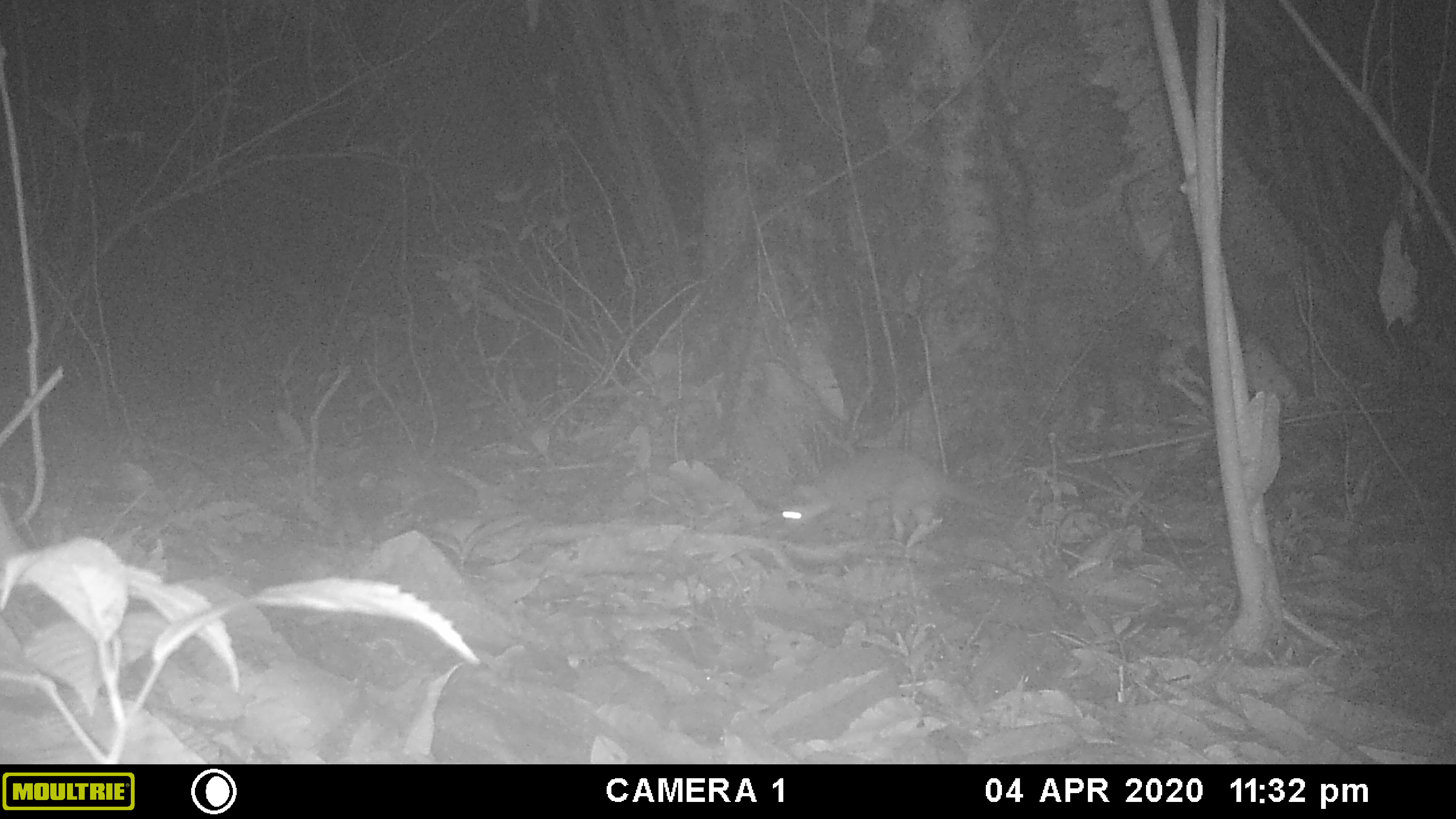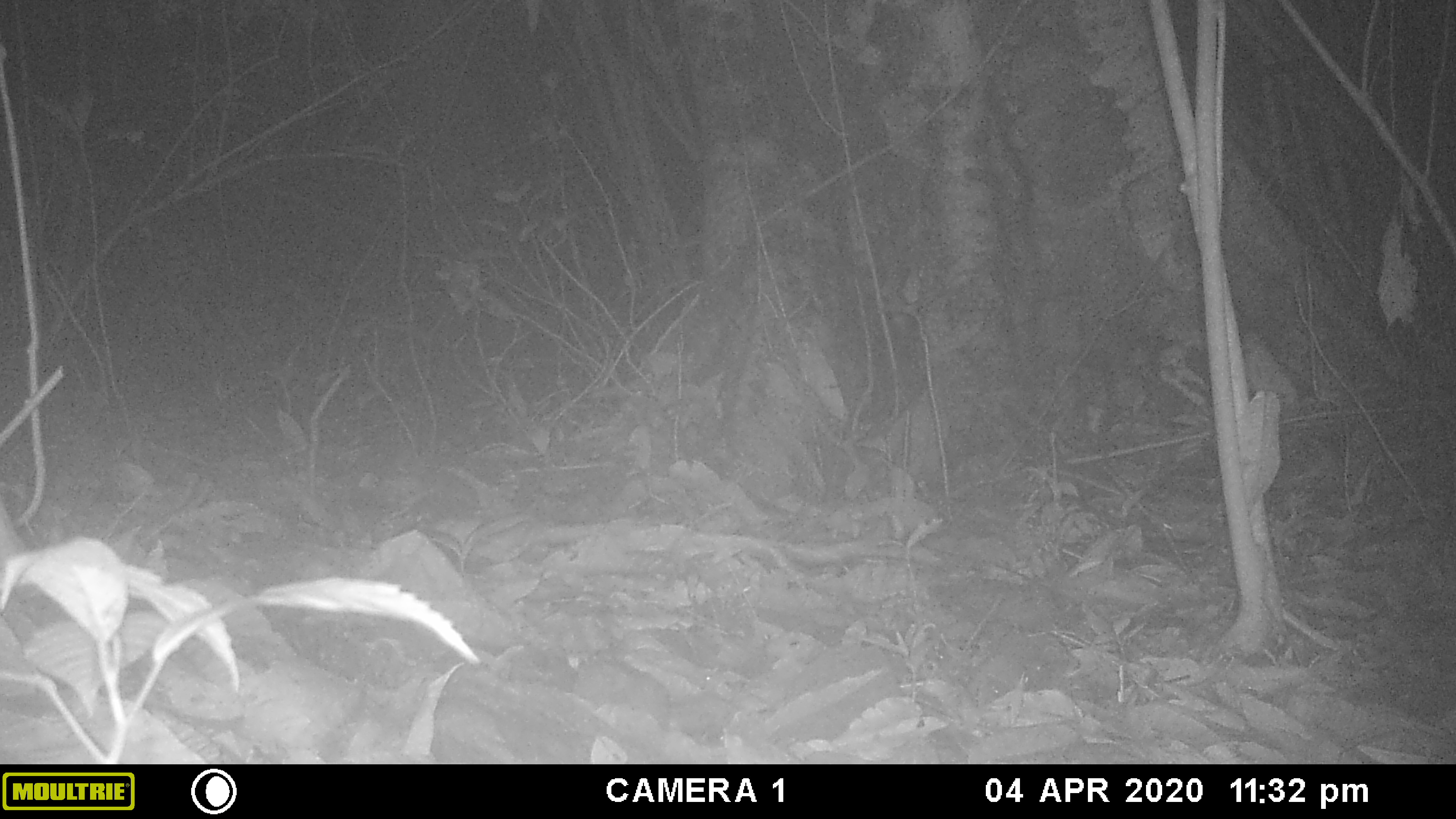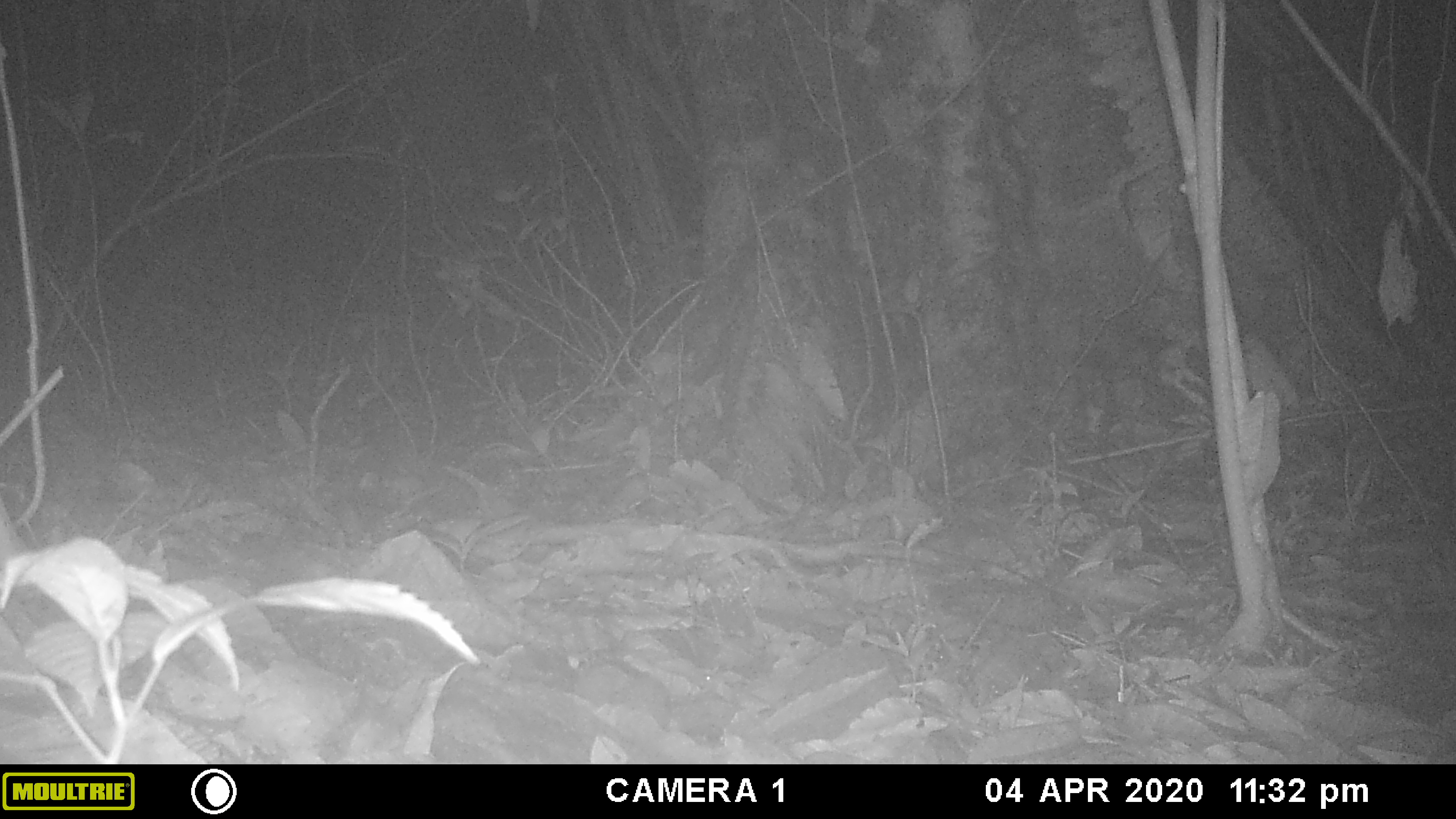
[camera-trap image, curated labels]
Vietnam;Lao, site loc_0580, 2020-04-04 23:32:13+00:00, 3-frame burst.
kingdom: Animalia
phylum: Chordata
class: Mammalia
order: Carnivora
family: Mustelidae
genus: Melogale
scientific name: Melogale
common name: ferret badger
Ferret badger (Melogale). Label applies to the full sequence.